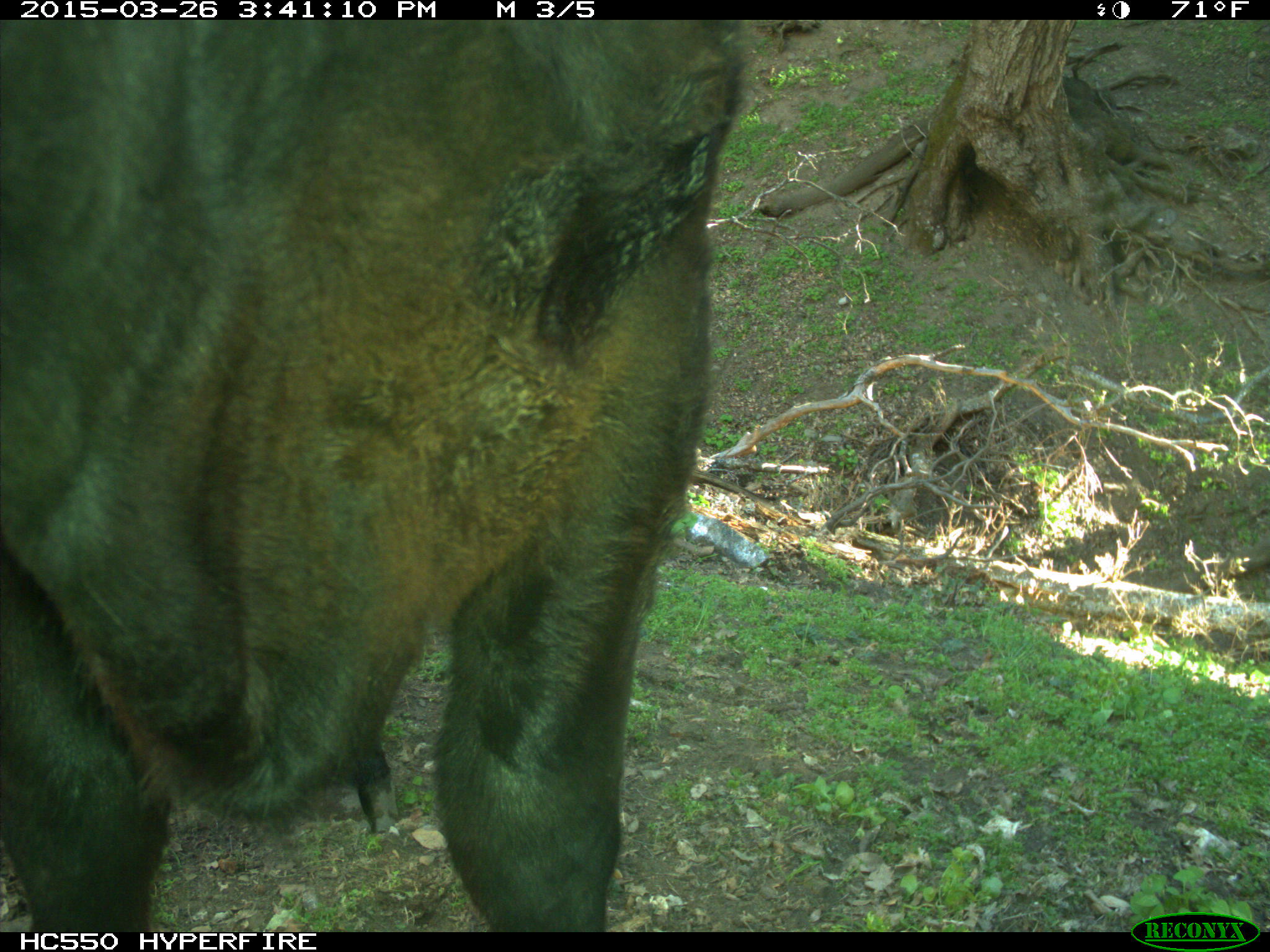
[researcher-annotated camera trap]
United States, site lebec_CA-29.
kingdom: Animalia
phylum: Chordata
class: Mammalia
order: Artiodactyla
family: Bovidae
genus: Bos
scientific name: Bos taurus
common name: domestic cow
Bos taurus (domestic cow).